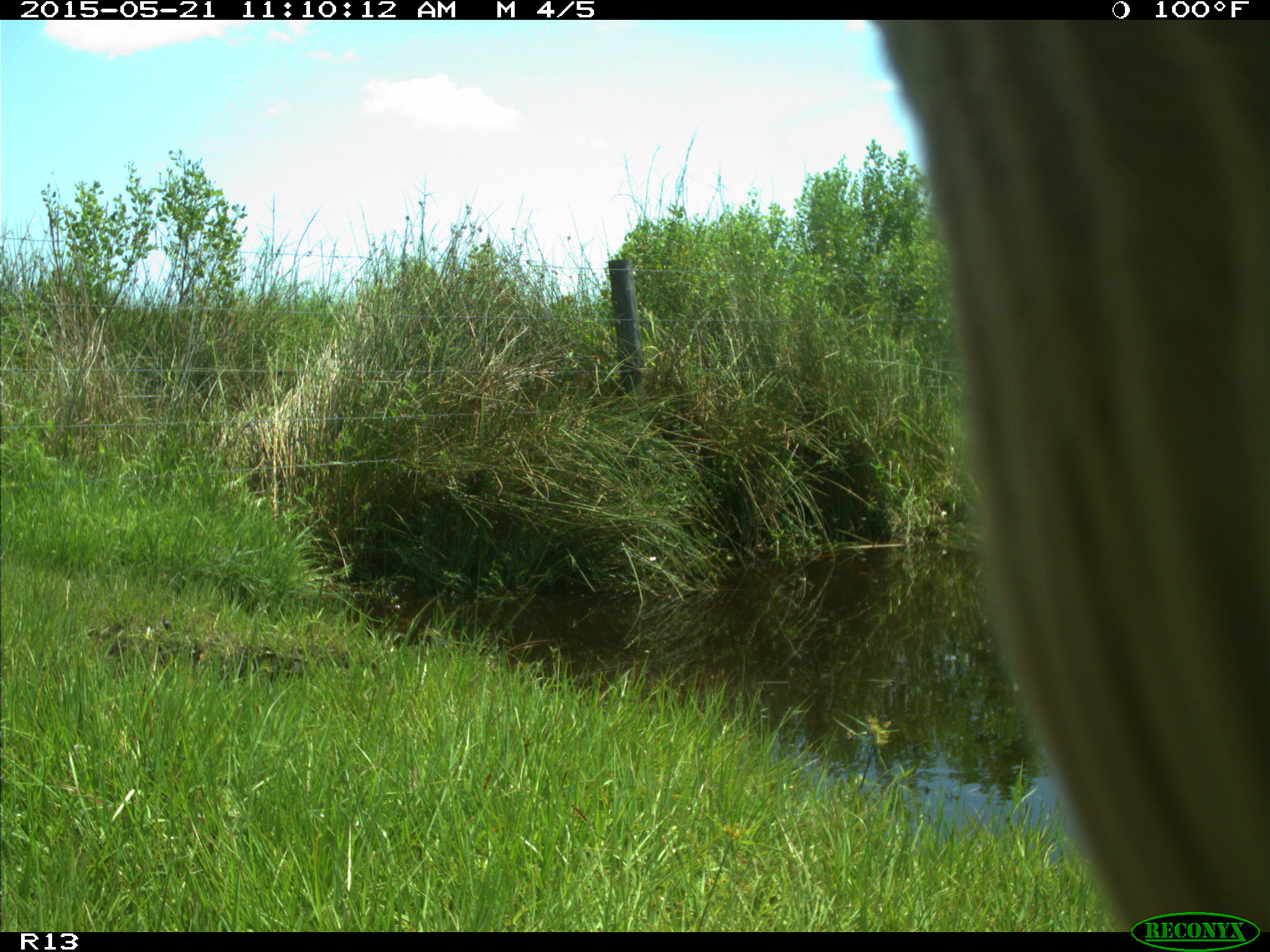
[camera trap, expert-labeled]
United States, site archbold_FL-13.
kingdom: Animalia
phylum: Chordata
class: Mammalia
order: Artiodactyla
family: Bovidae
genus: Bos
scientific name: Bos taurus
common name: domestic cow